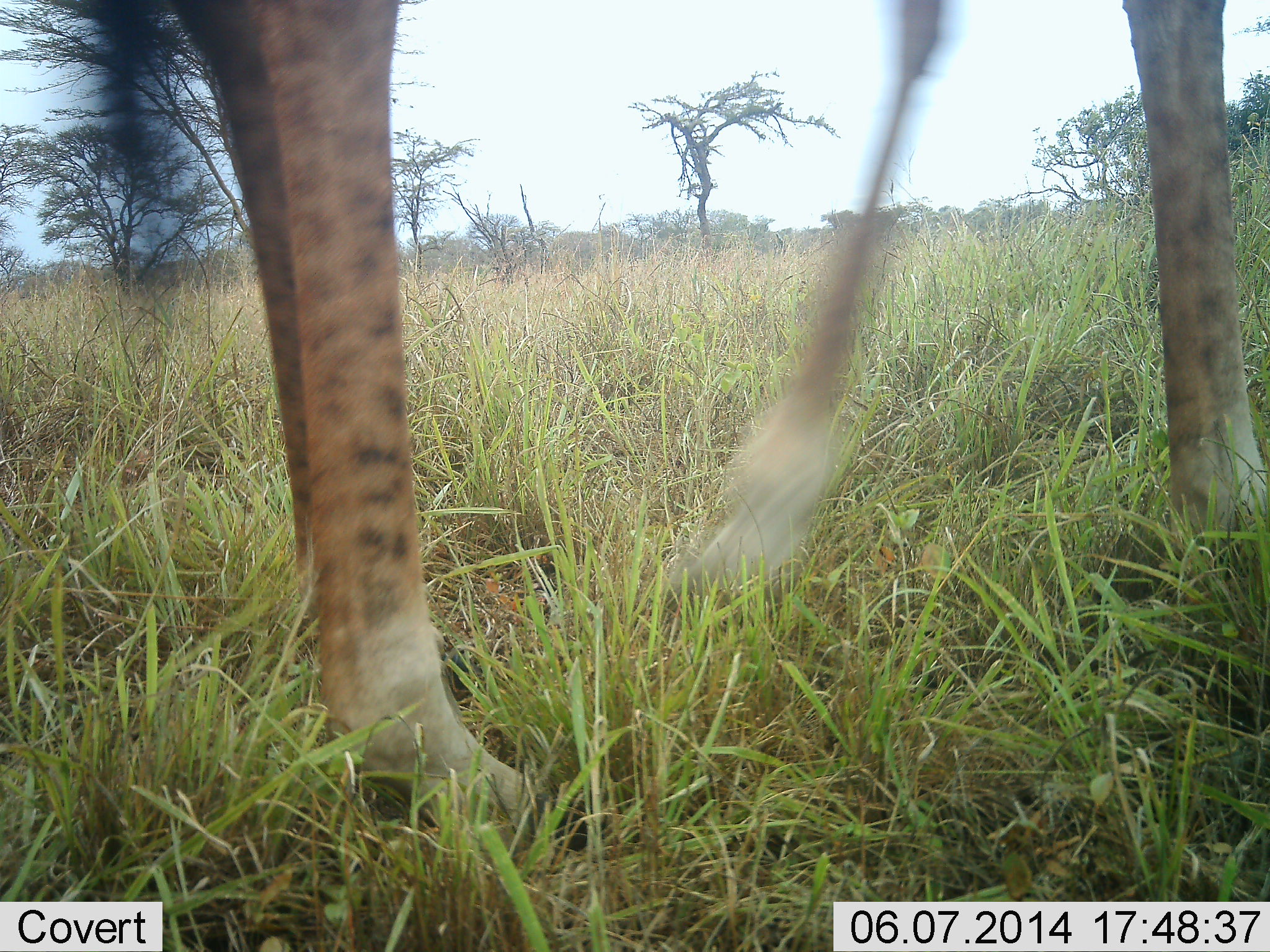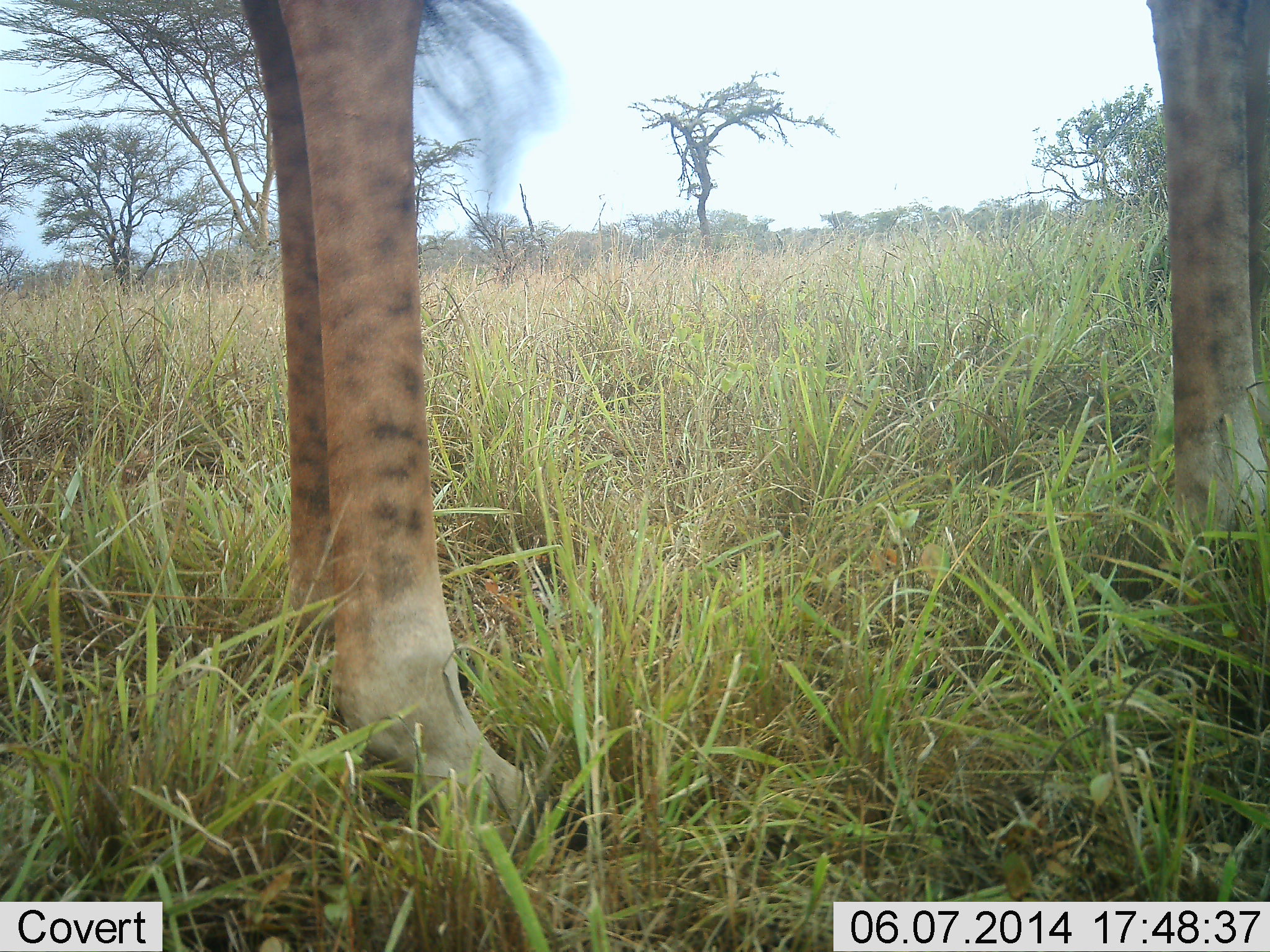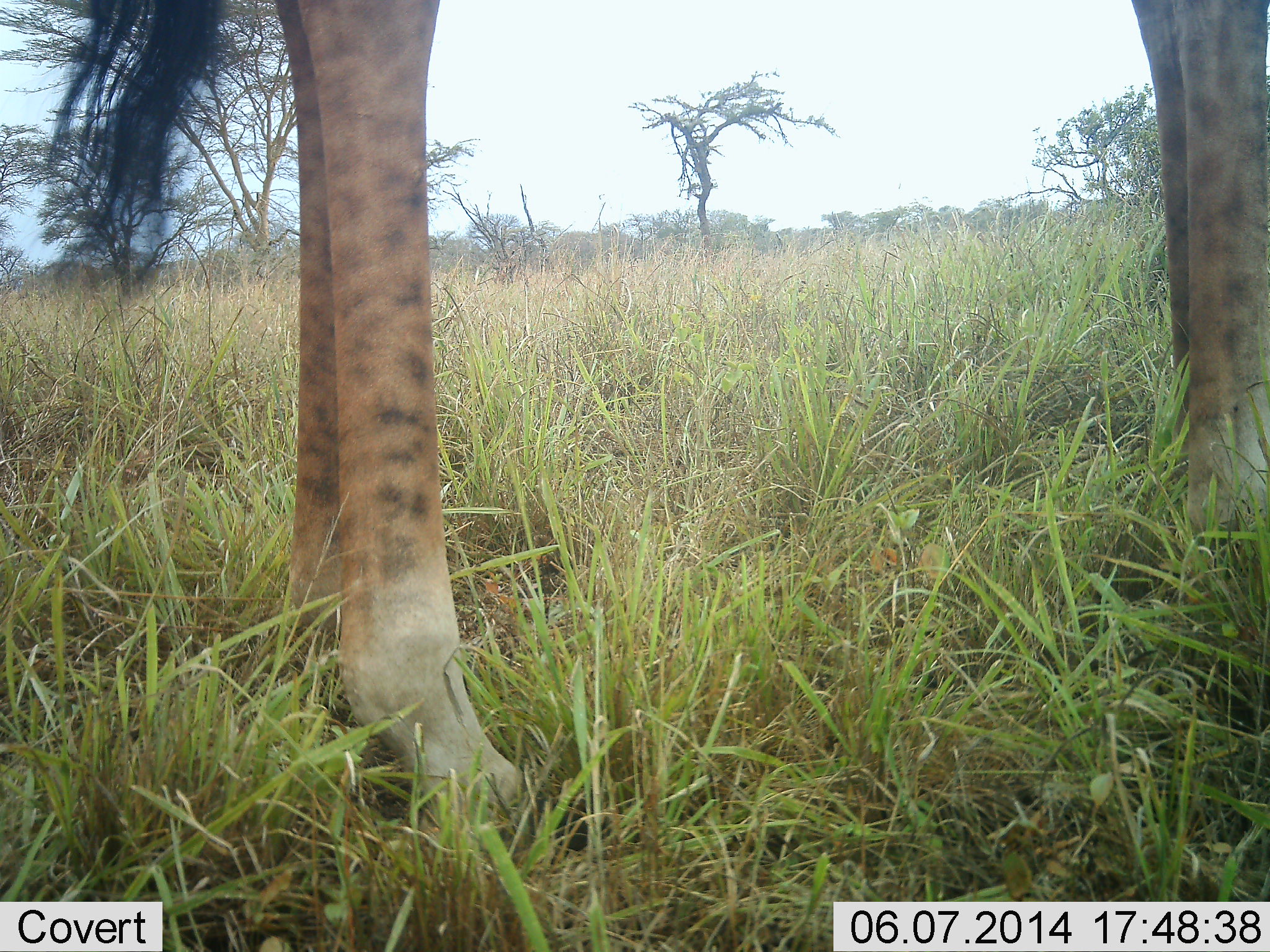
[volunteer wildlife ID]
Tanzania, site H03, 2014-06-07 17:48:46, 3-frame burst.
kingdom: Animalia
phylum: Chordata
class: Mammalia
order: Artiodactyla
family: Giraffidae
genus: Giraffa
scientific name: Giraffa camelopardalis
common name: giraffe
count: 1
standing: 100%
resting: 0%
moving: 0%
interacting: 0%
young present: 0%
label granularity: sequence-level